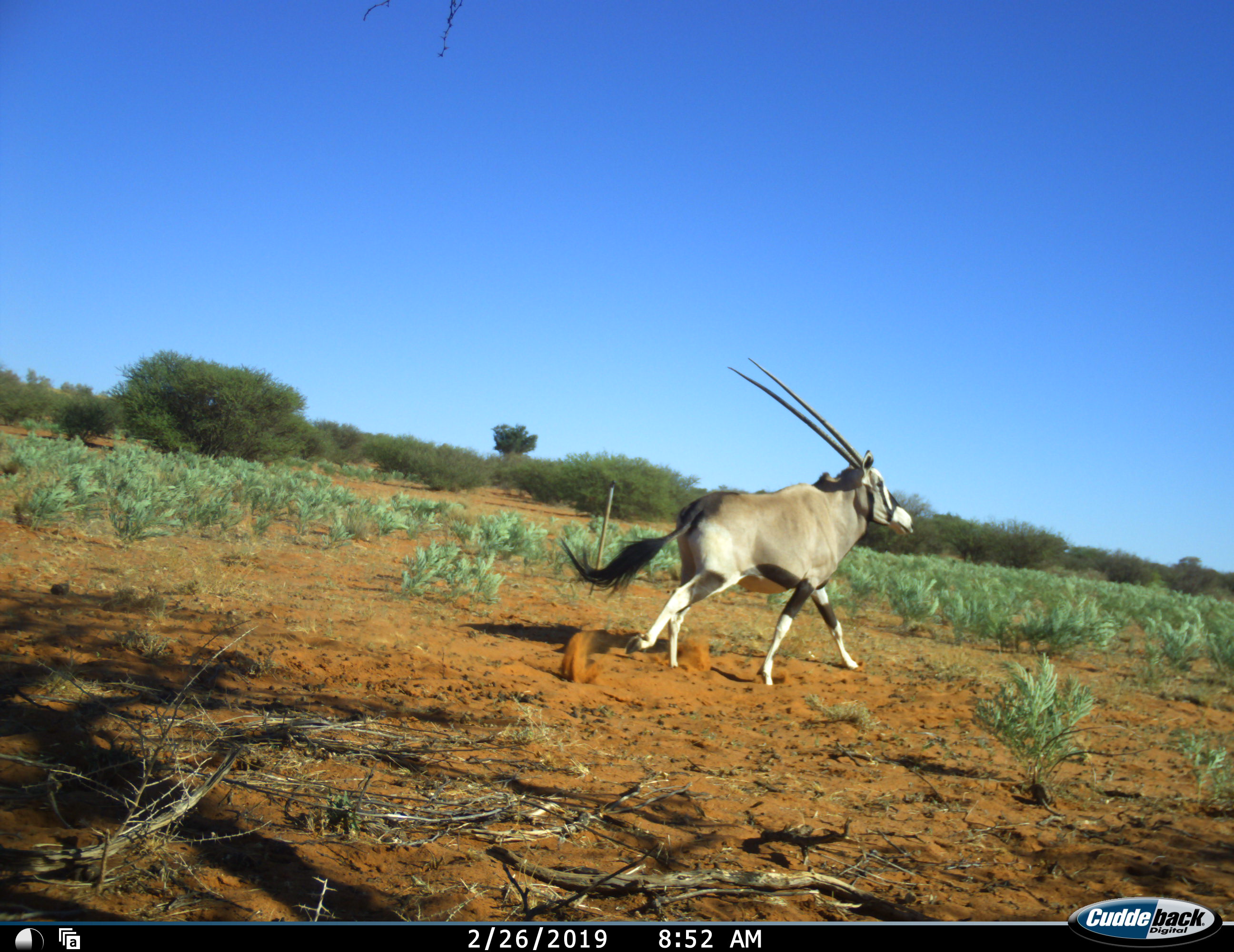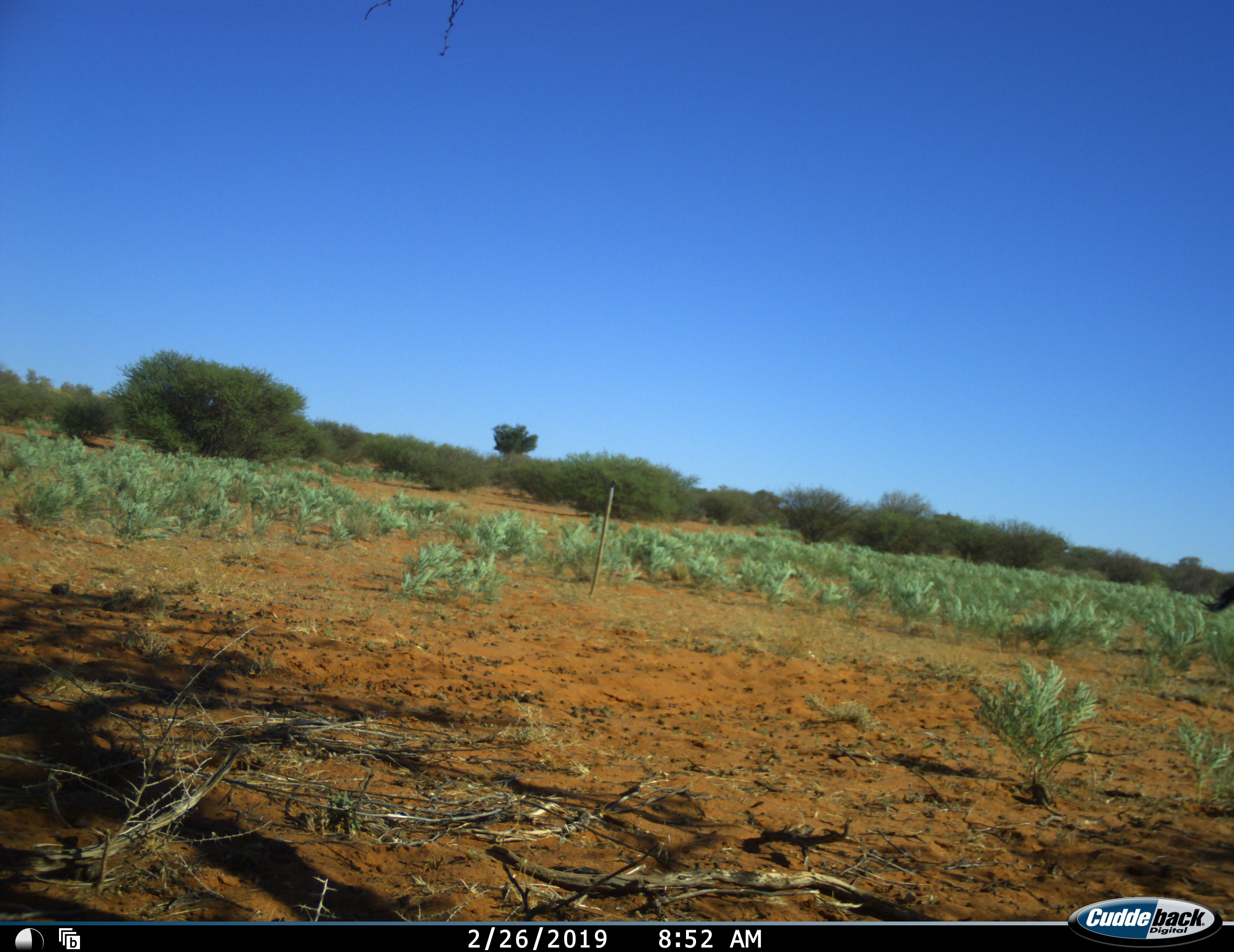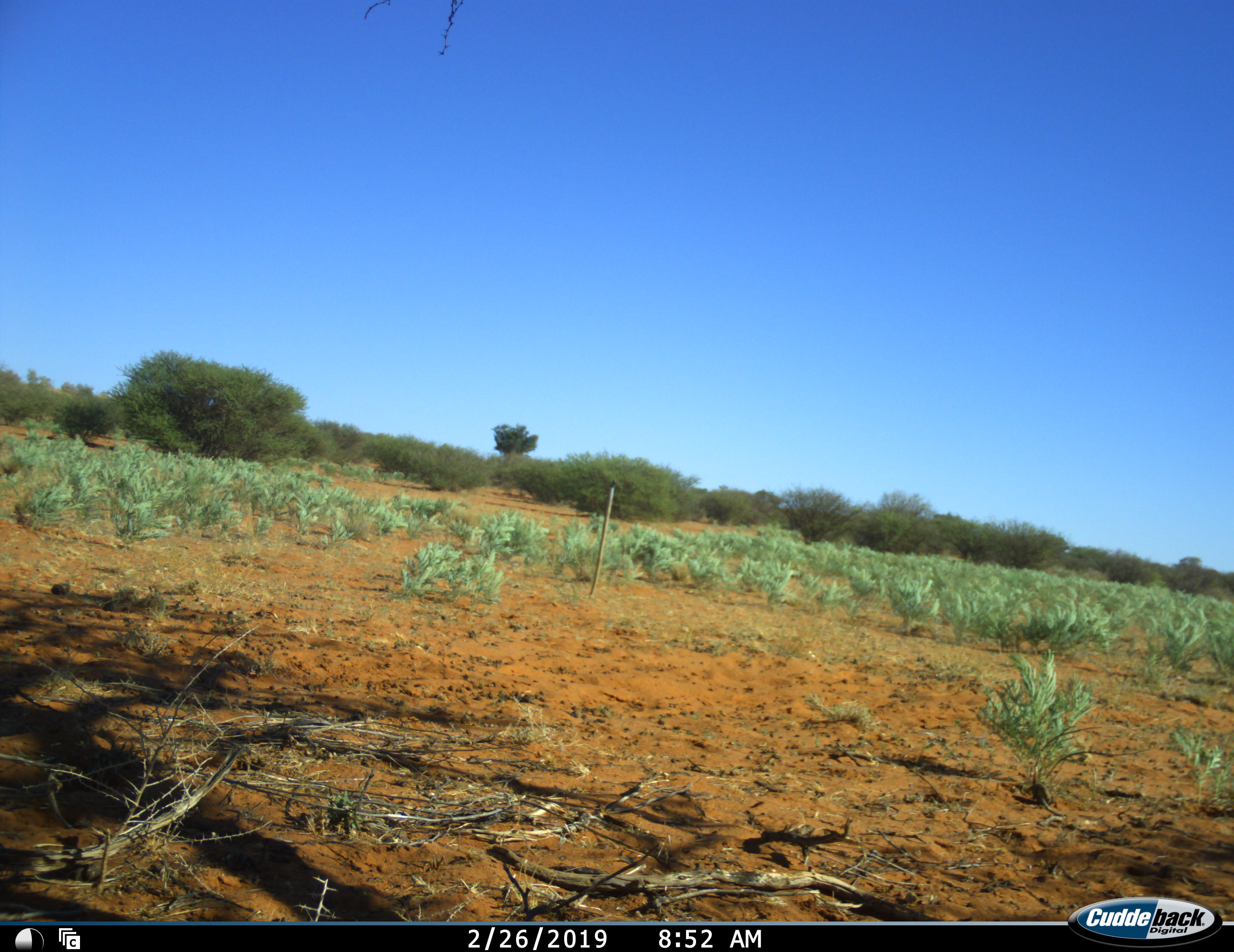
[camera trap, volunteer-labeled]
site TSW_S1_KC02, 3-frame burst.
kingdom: Animalia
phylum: Chordata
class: Mammalia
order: Artiodactyla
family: Bovidae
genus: Oryx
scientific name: Oryx gazella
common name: gemsbok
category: oryx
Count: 1.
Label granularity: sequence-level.